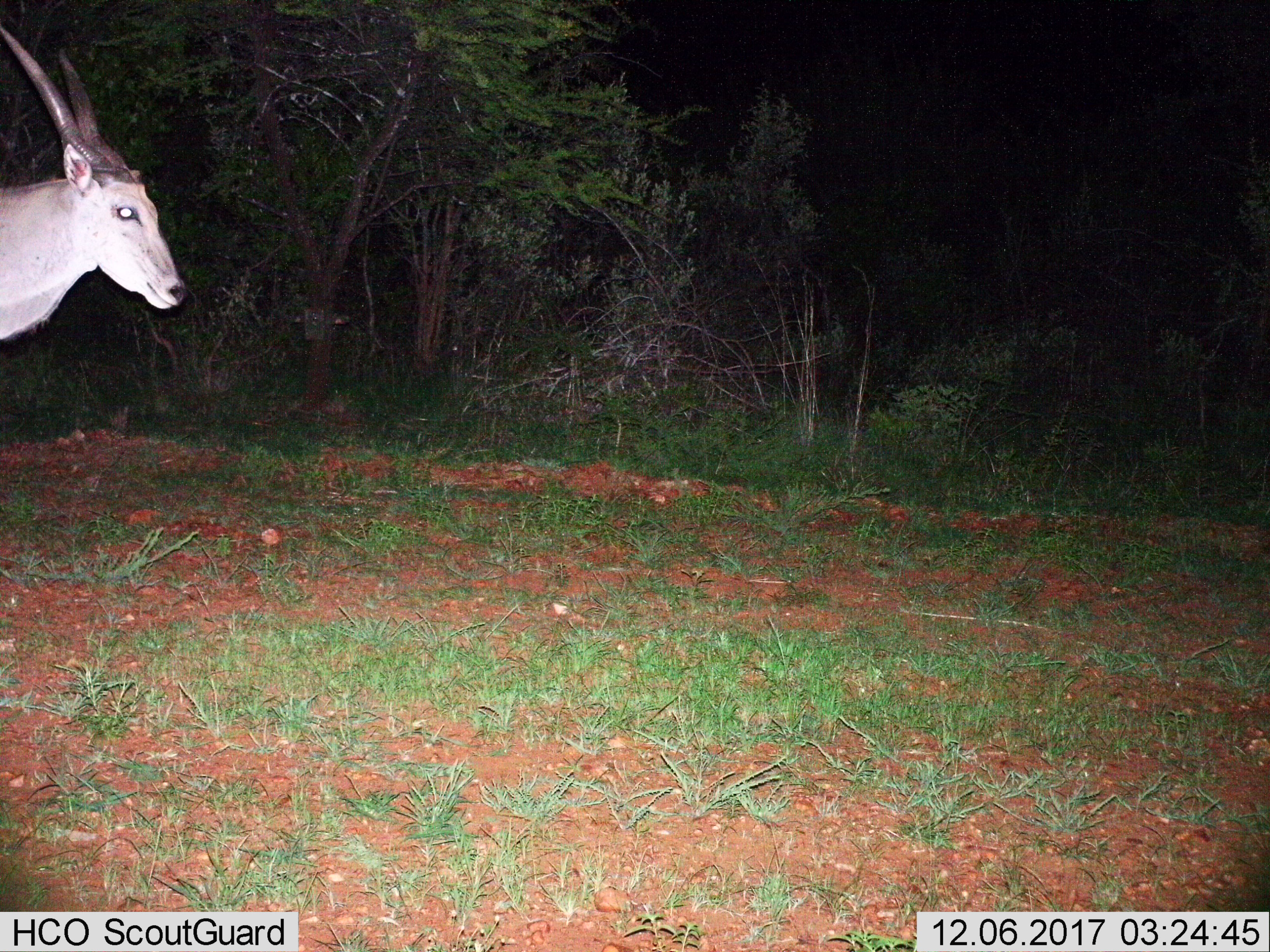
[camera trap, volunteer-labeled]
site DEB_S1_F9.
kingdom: Animalia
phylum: Chordata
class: Mammalia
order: Artiodactyla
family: Bovidae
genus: Tragelaphus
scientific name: Tragelaphus oryx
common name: eland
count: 1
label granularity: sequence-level